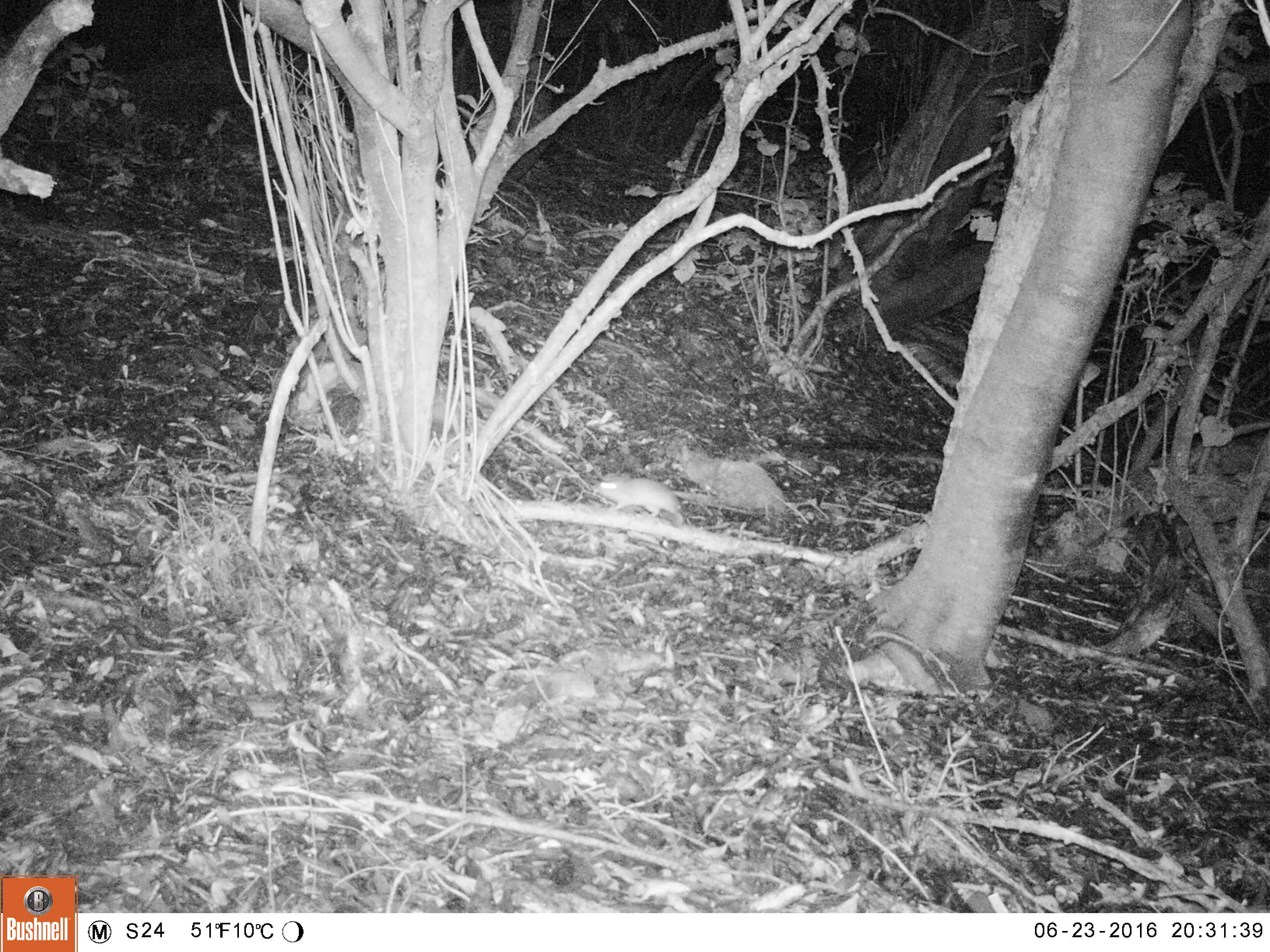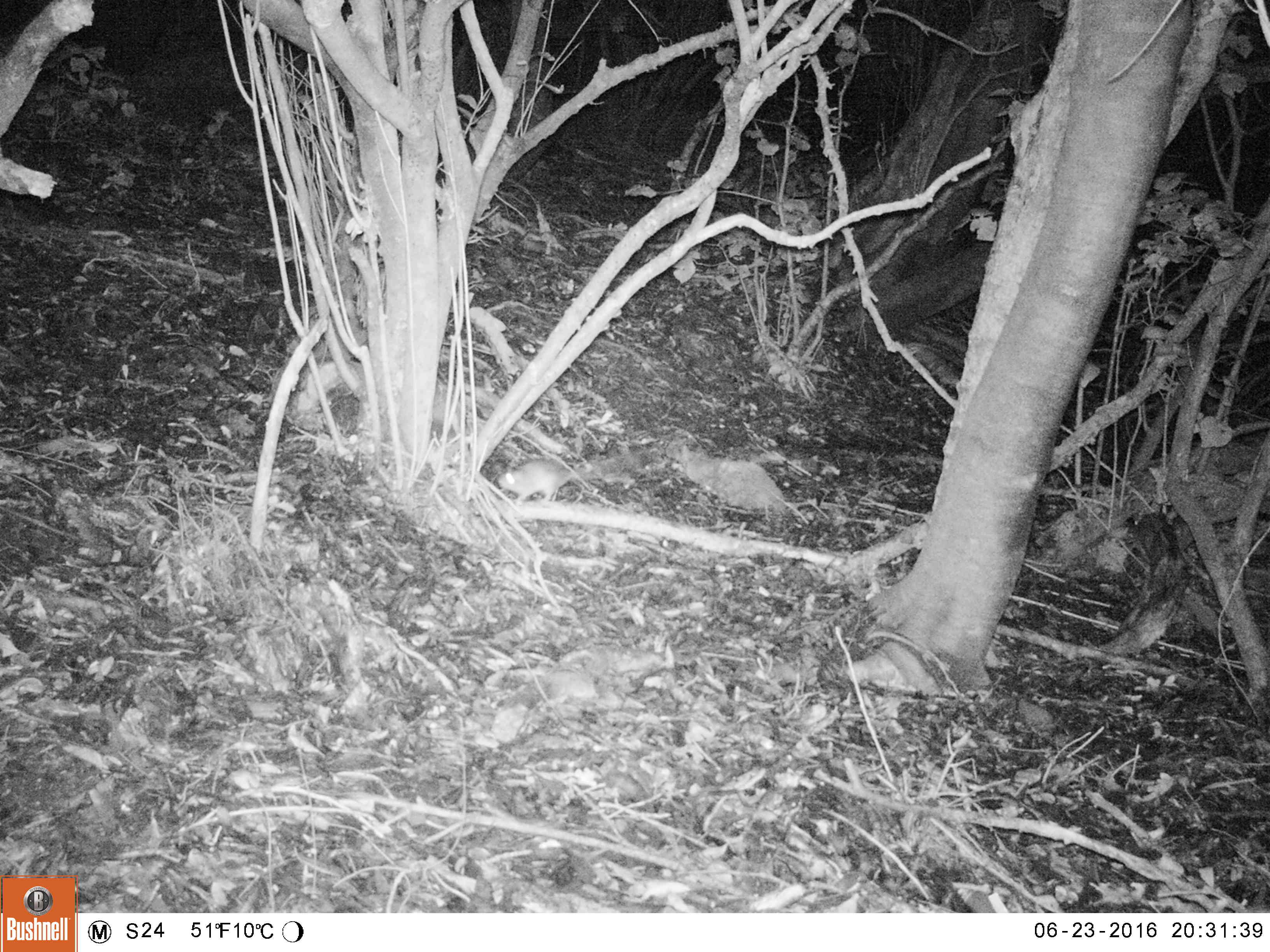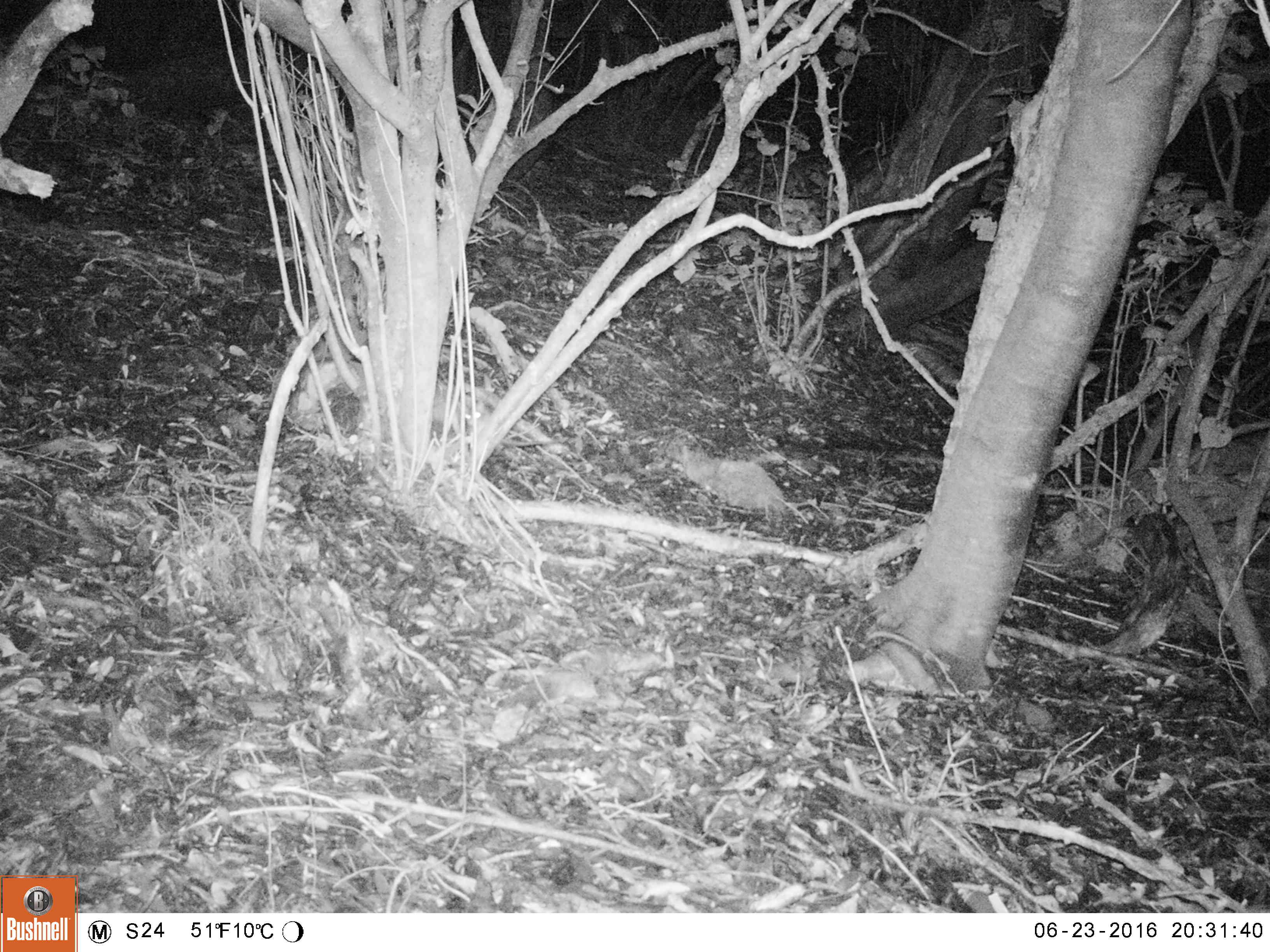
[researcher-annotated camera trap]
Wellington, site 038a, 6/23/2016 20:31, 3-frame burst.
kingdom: Animalia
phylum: Chordata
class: Mammalia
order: Rodentia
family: Muridae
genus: Rattus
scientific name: Rattus rattus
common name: ship rat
Ship rat (Rattus rattus).